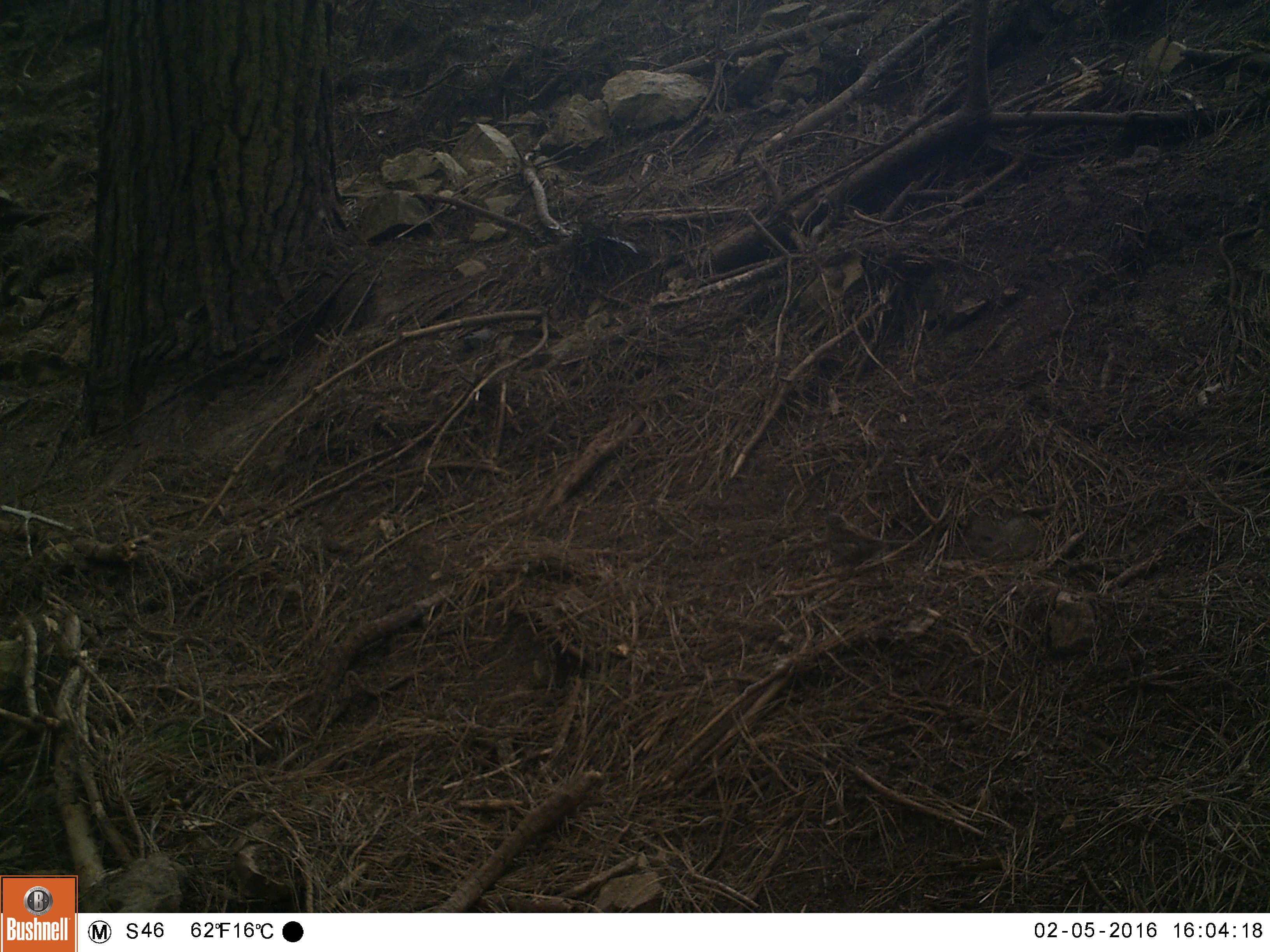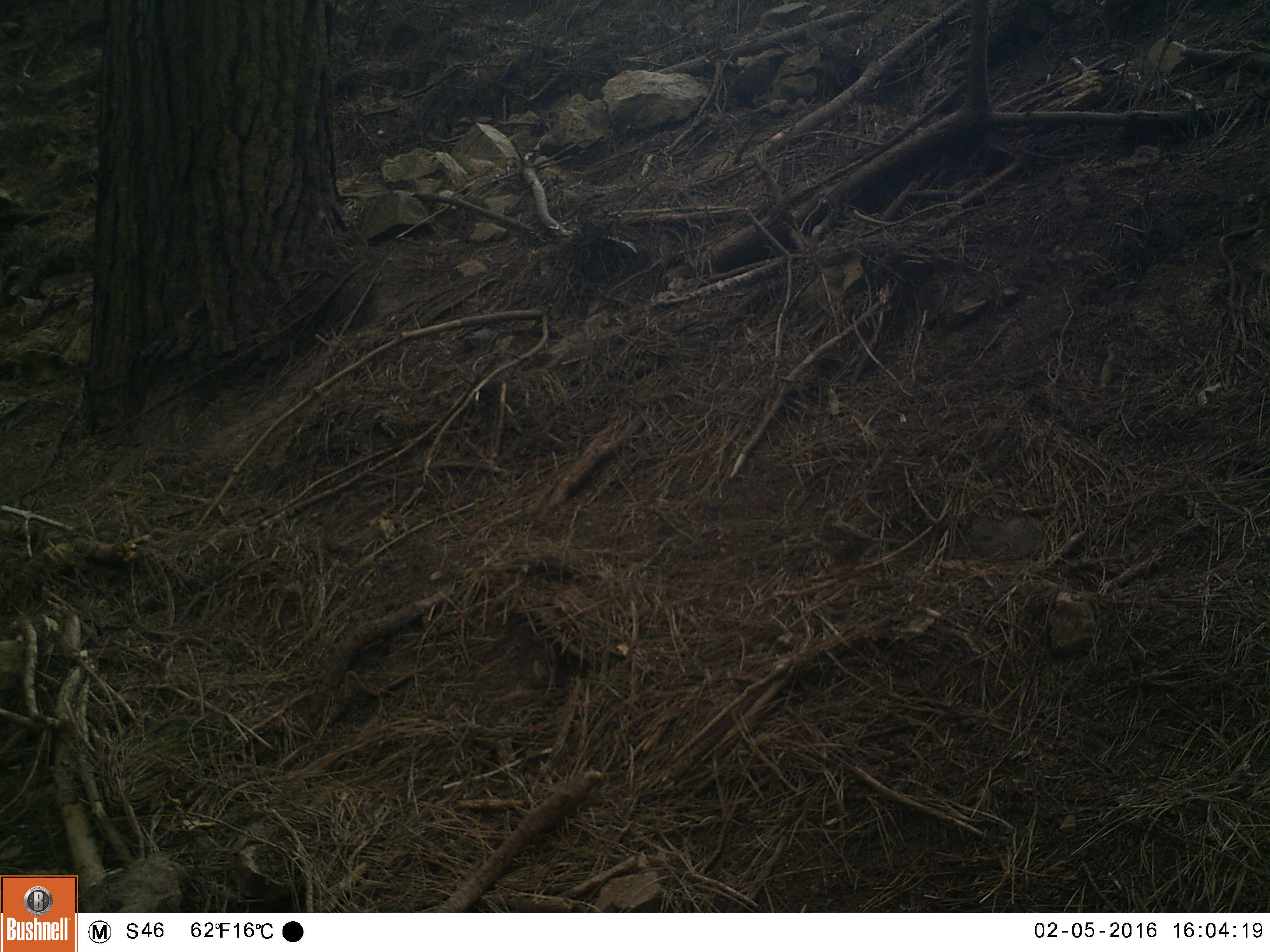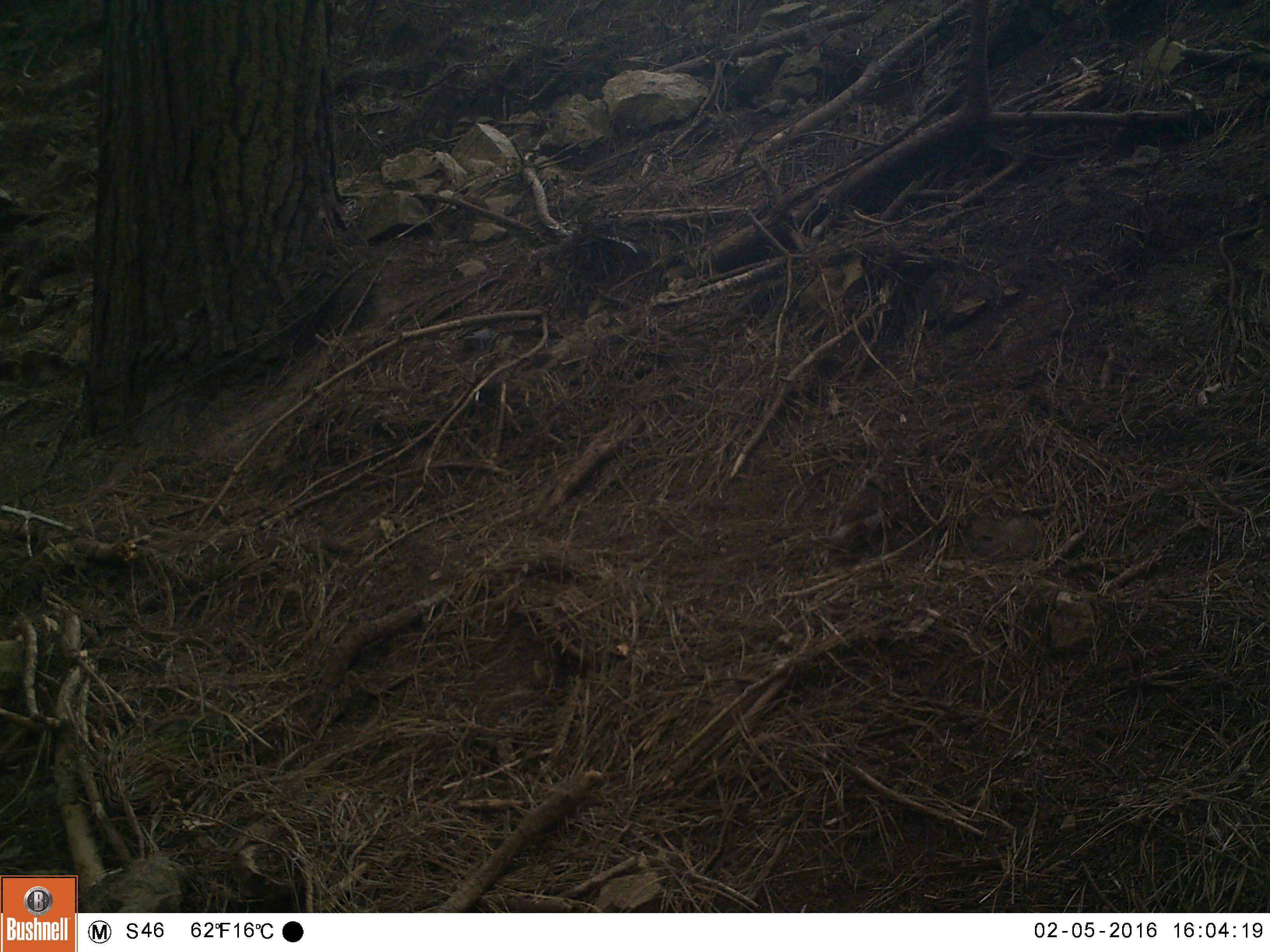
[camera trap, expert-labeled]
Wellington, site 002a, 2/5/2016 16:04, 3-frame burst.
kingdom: Animalia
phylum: Chordata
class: Aves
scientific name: Aves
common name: bird